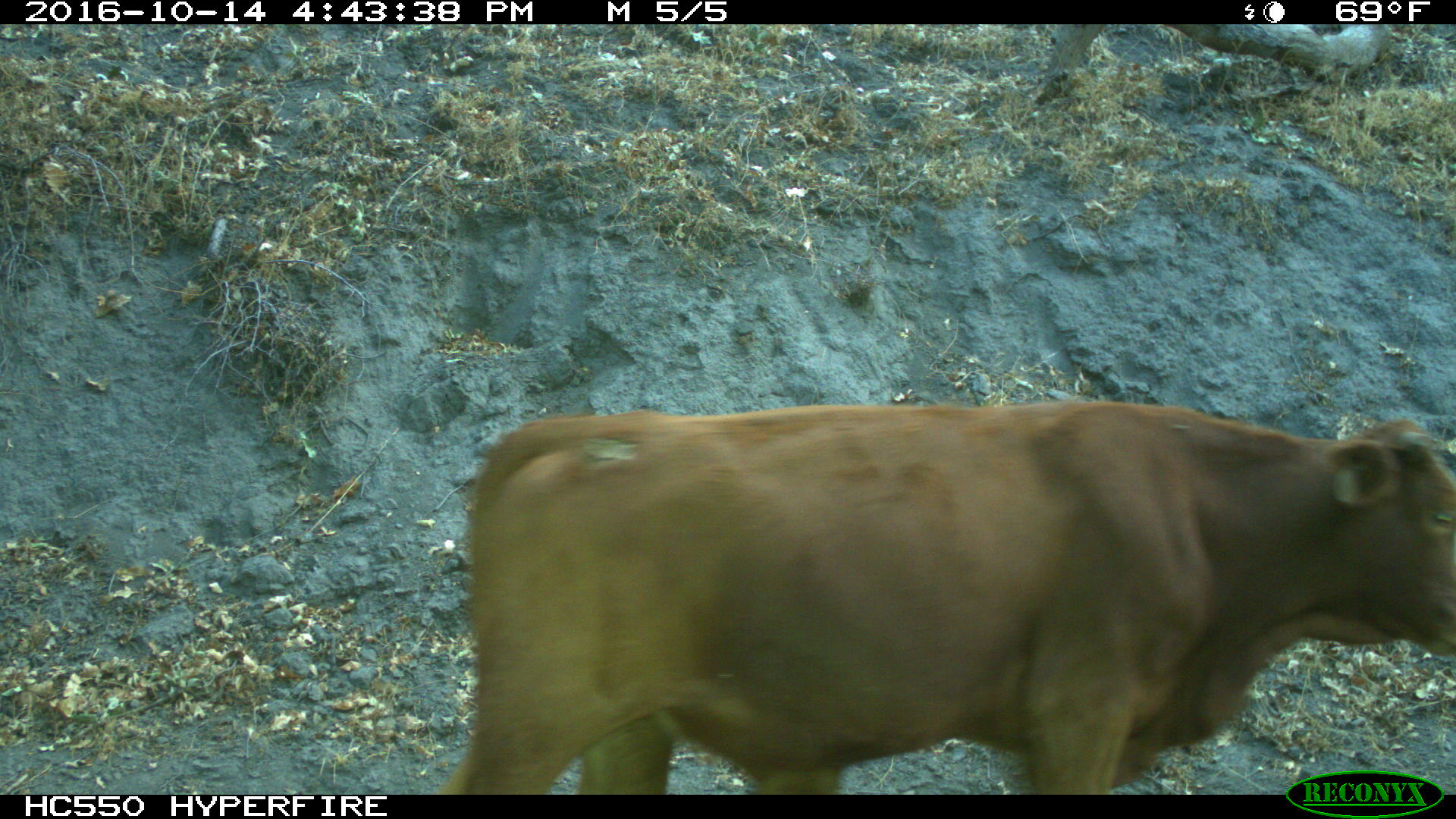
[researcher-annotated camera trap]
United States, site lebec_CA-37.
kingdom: Animalia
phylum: Chordata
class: Mammalia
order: Artiodactyla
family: Bovidae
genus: Bos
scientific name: Bos taurus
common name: domestic cow